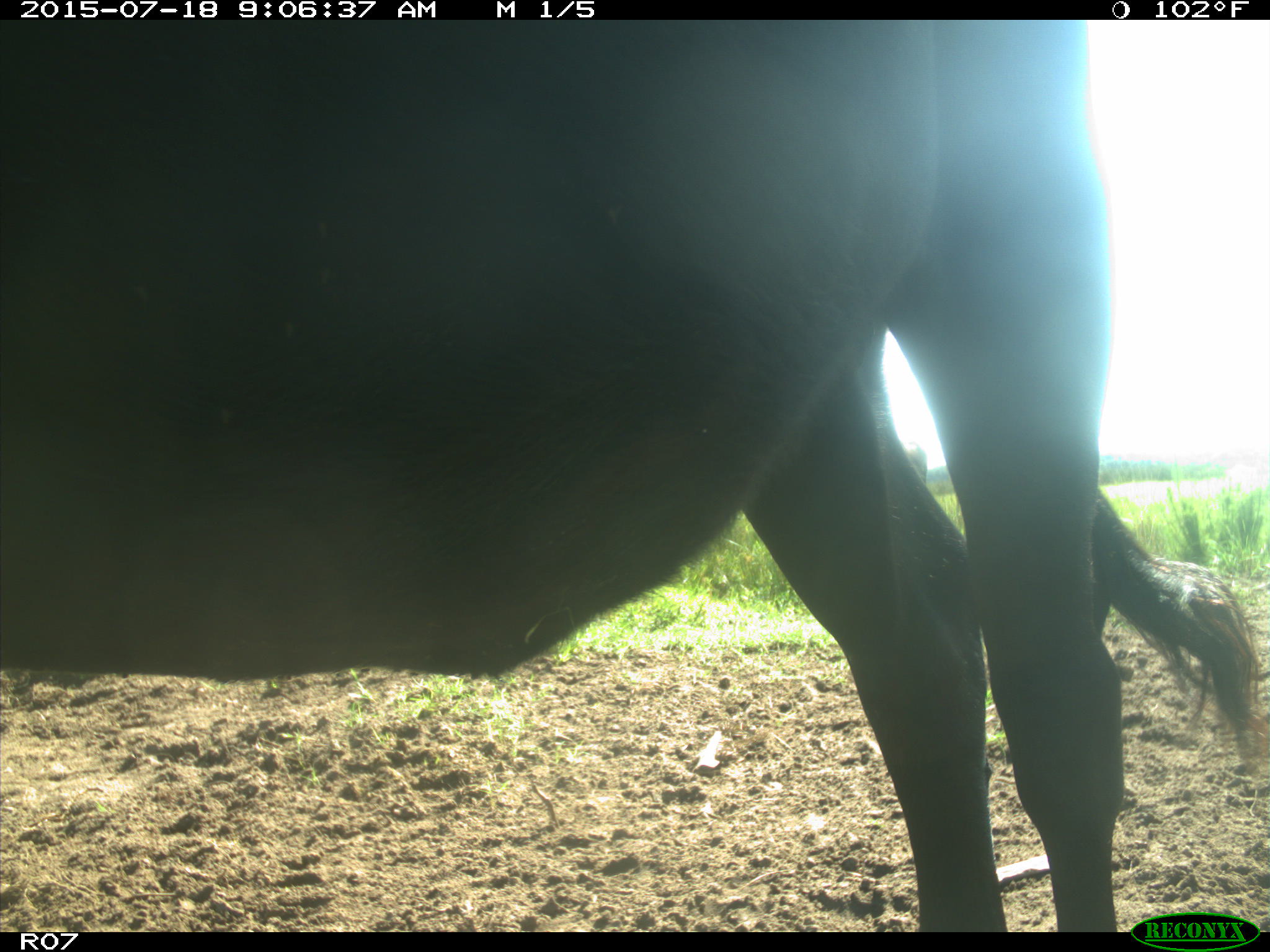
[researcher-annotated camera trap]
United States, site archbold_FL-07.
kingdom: Animalia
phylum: Chordata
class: Mammalia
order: Artiodactyla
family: Bovidae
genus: Bos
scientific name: Bos taurus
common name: domestic cow